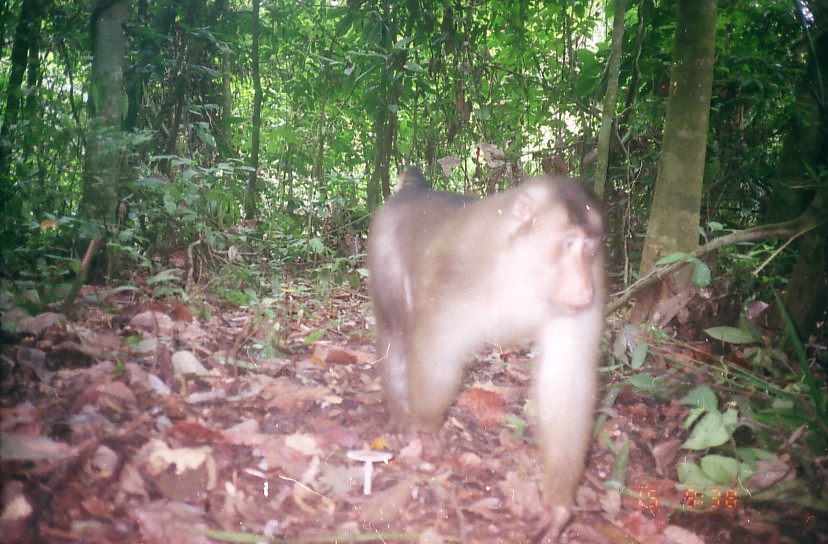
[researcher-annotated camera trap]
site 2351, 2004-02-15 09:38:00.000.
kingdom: Animalia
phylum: Chordata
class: Mammalia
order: Primates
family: Cercopithecidae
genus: Macaca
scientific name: Macaca nemestrina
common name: southern pig-tailed macaque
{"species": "Macaca nemestrina (southern pig-tailed macaque)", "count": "1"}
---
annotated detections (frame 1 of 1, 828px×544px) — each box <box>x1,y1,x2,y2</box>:
macaca nemestrina: <box>364,164,606,543</box>